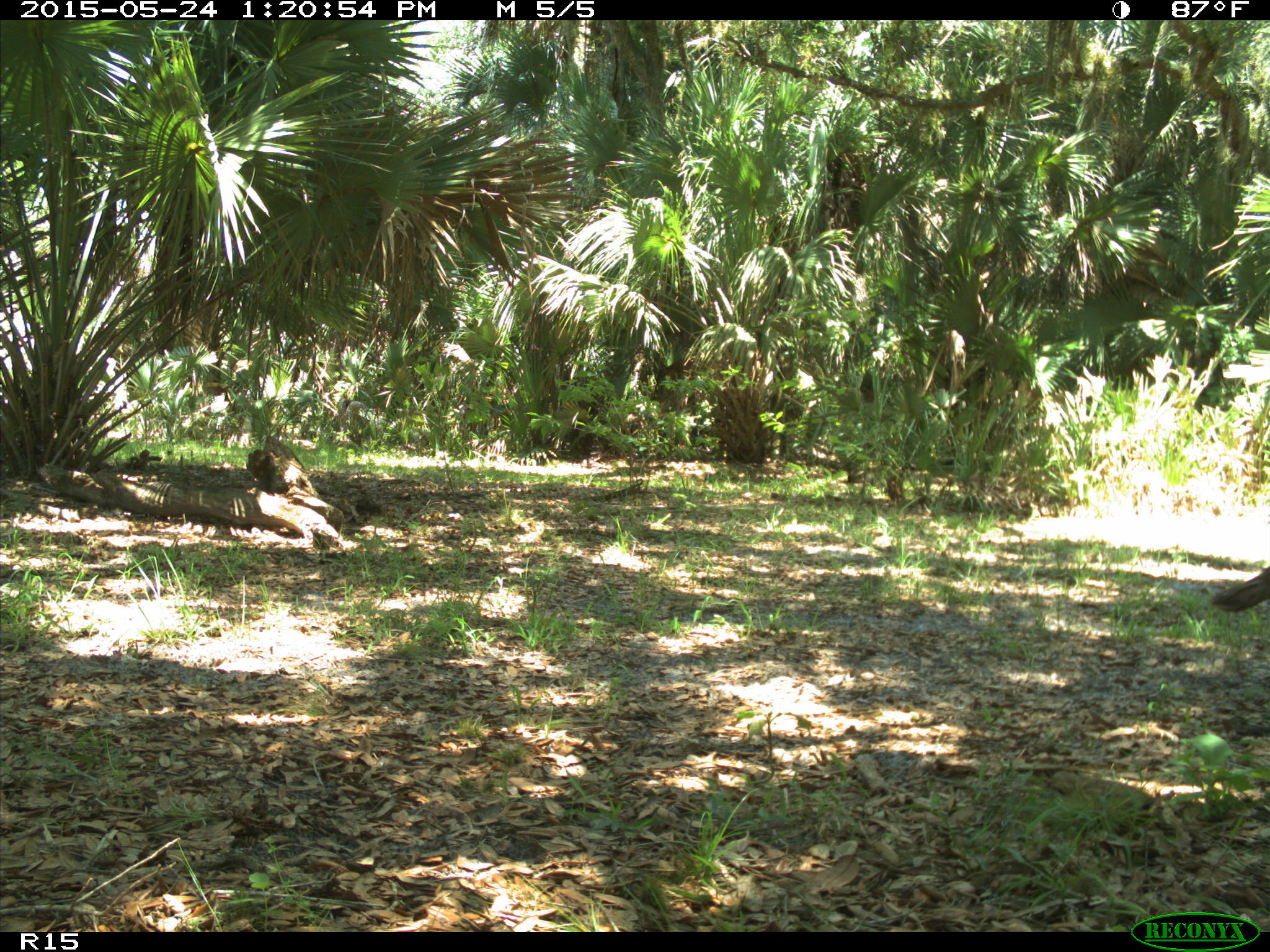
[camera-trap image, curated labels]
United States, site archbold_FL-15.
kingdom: Animalia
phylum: Chordata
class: Aves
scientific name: Aves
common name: birds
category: unidentified bird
Unidentified bird (birds) (Aves).